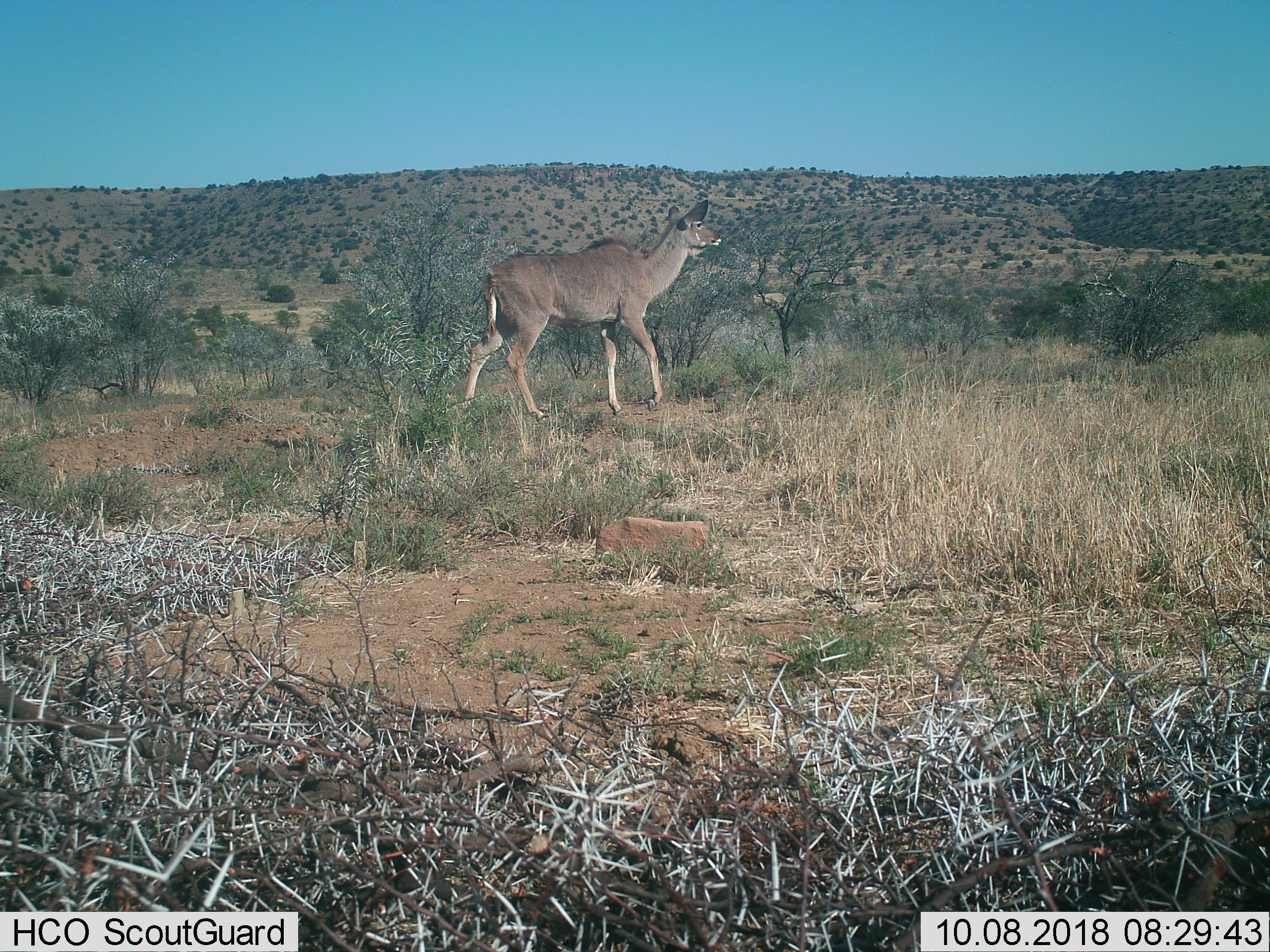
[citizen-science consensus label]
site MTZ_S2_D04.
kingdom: Animalia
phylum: Chordata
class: Mammalia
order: Artiodactyla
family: Bovidae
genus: Tragelaphus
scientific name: Tragelaphus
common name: kudu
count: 1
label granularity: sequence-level